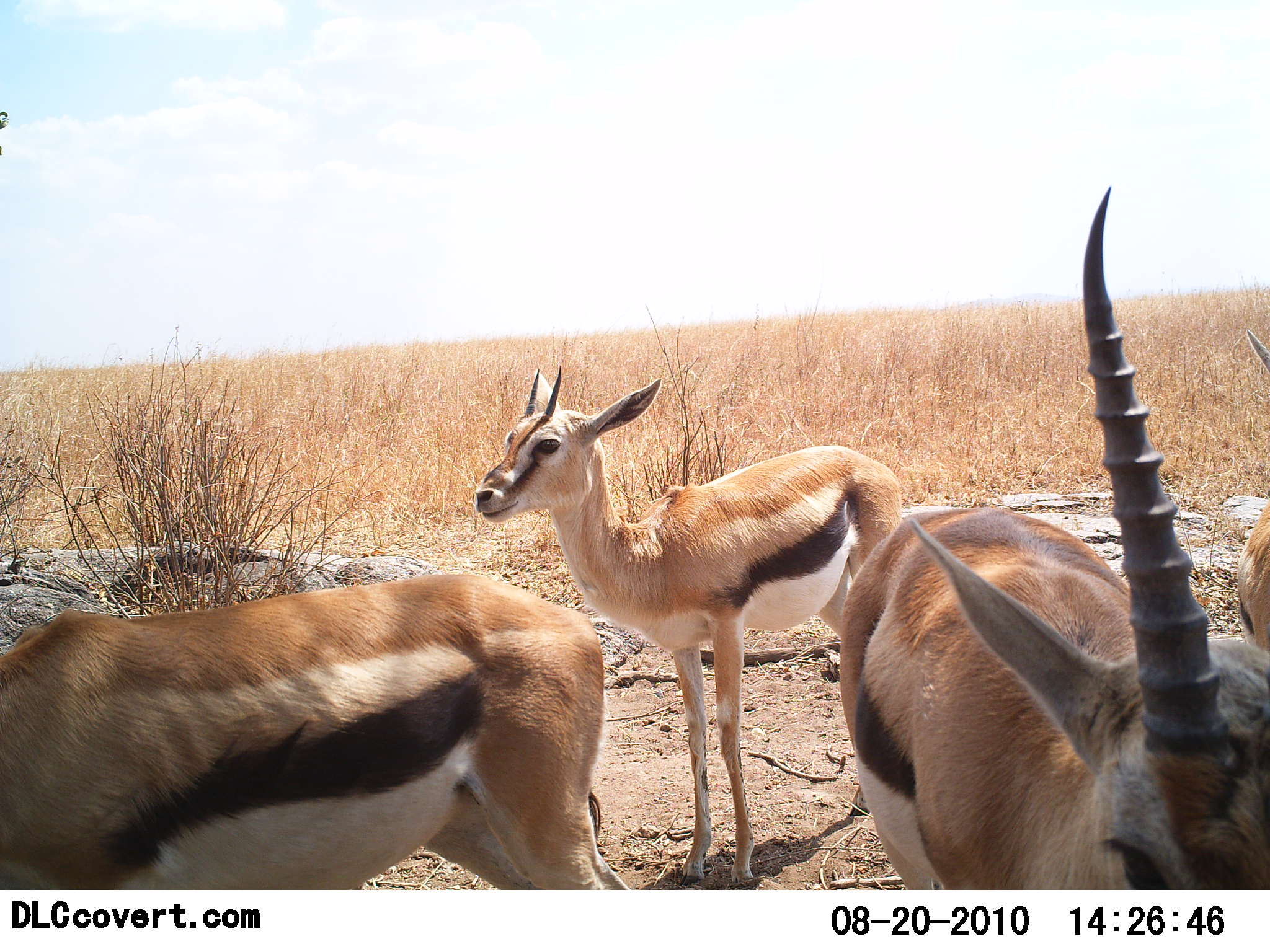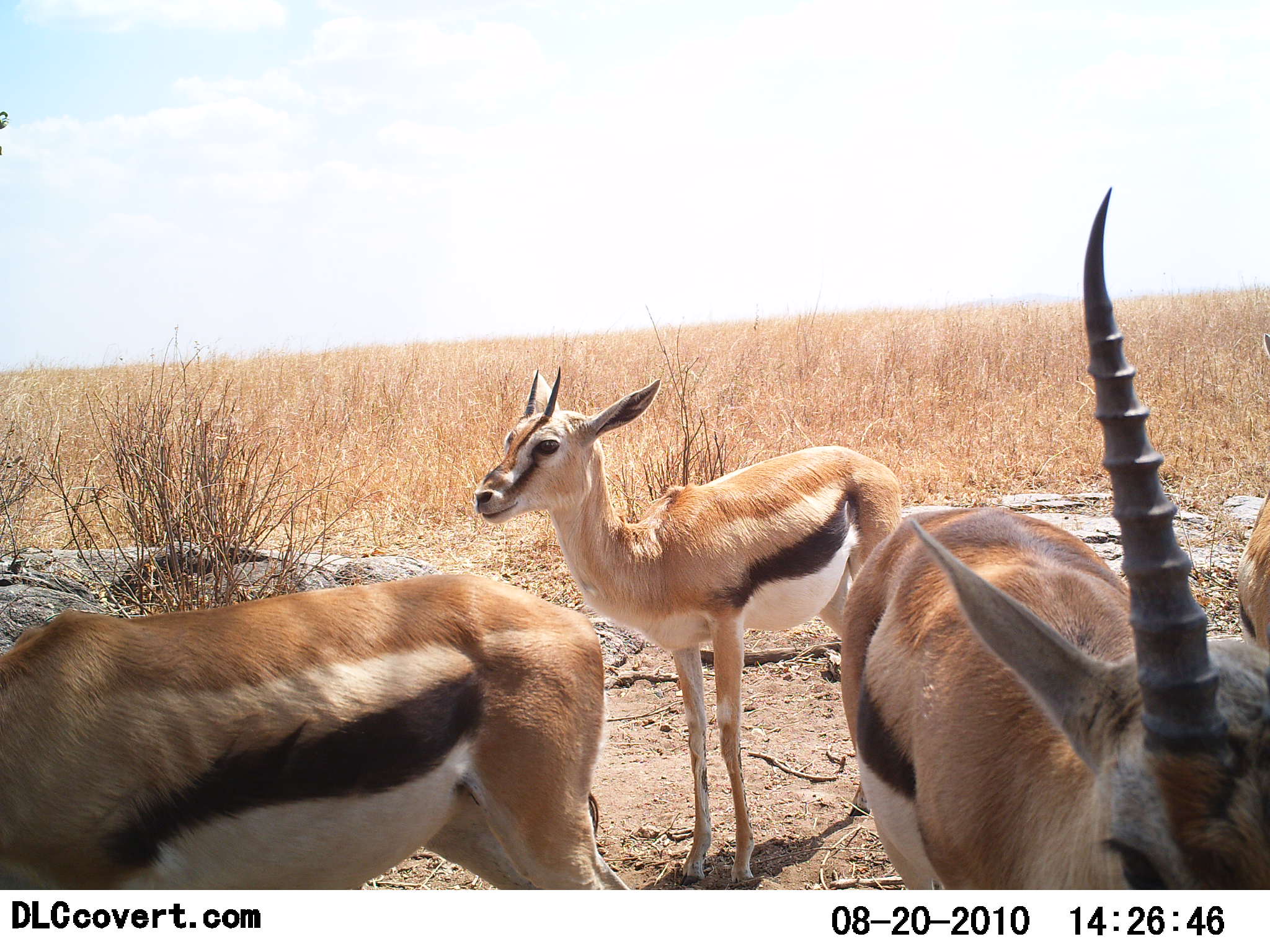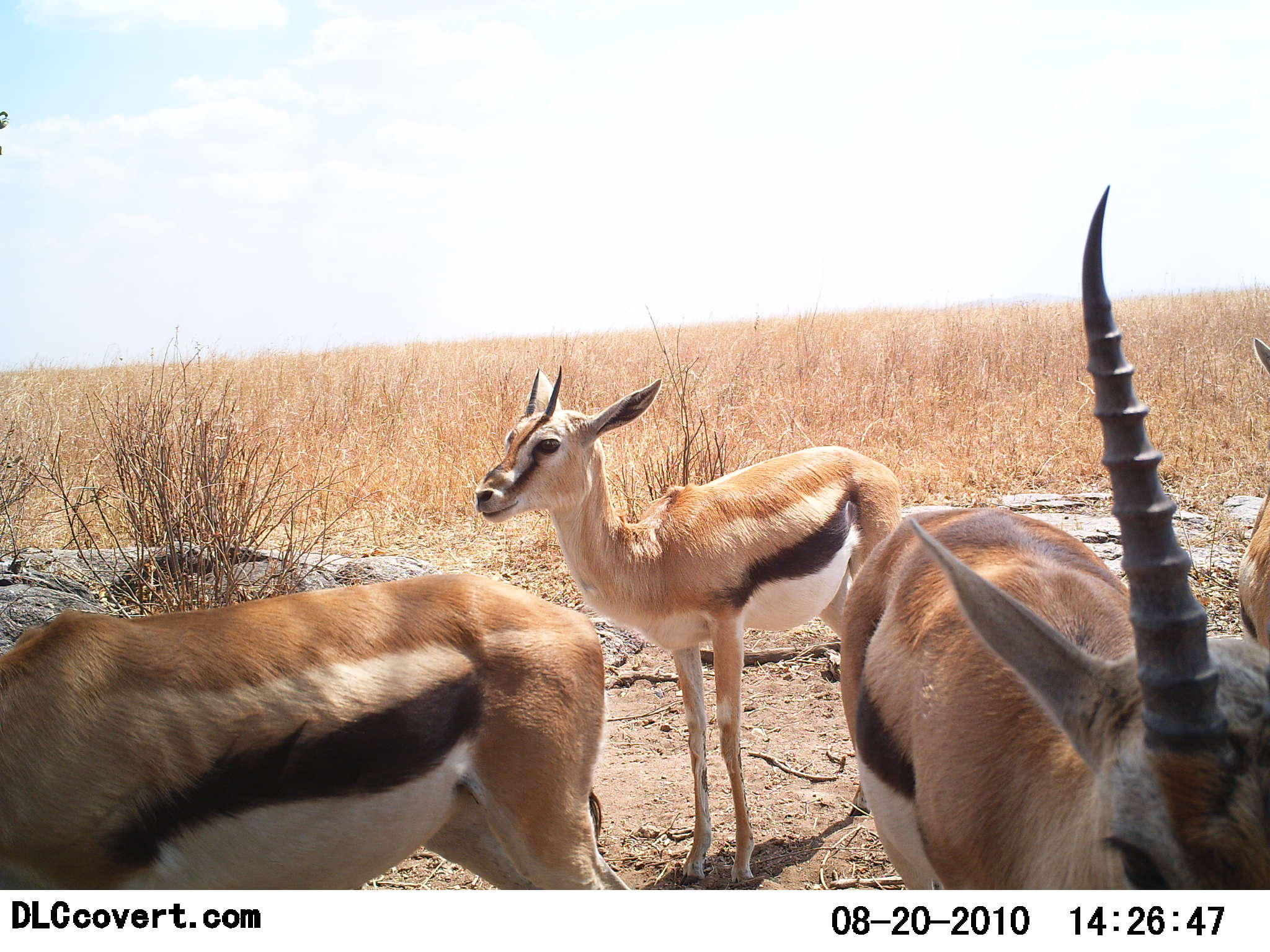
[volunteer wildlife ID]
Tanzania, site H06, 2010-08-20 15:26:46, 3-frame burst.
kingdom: Animalia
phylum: Chordata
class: Mammalia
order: Artiodactyla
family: Bovidae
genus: Eudorcas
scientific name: Eudorcas thomsonii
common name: thomson's gazelle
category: gazellethomsons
Gazellethomsons (thomson's gazelle) (Eudorcas thomsonii), count 4. Behavior (volunteer vote fractions): standing 100%, resting 13%, moving 0%, interacting 0%. Young present (vote fraction): 7%. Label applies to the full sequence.